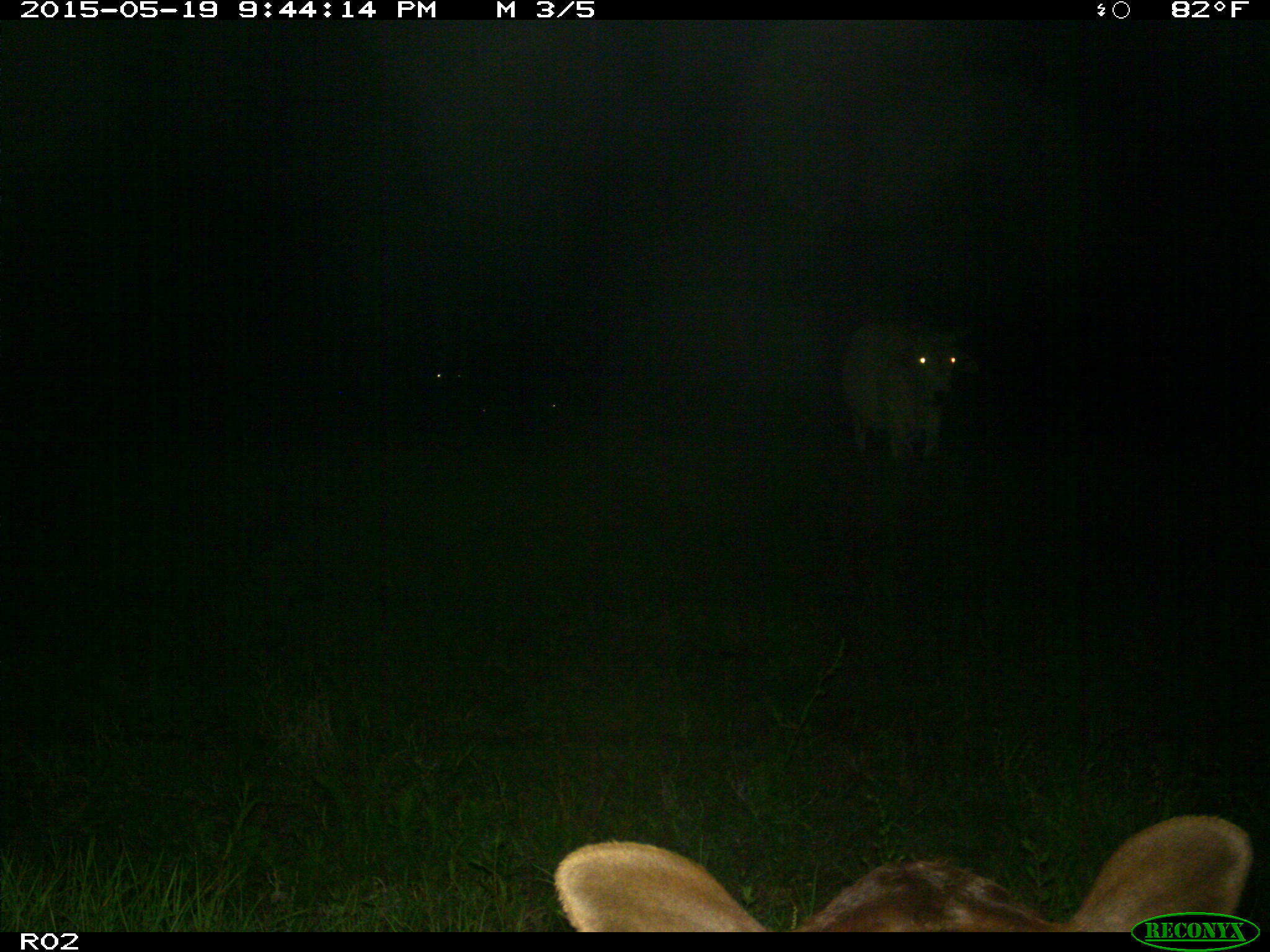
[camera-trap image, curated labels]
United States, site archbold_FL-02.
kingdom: Animalia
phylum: Chordata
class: Mammalia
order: Artiodactyla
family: Bovidae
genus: Bos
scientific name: Bos taurus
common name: domestic cow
Bos taurus (domestic cow).